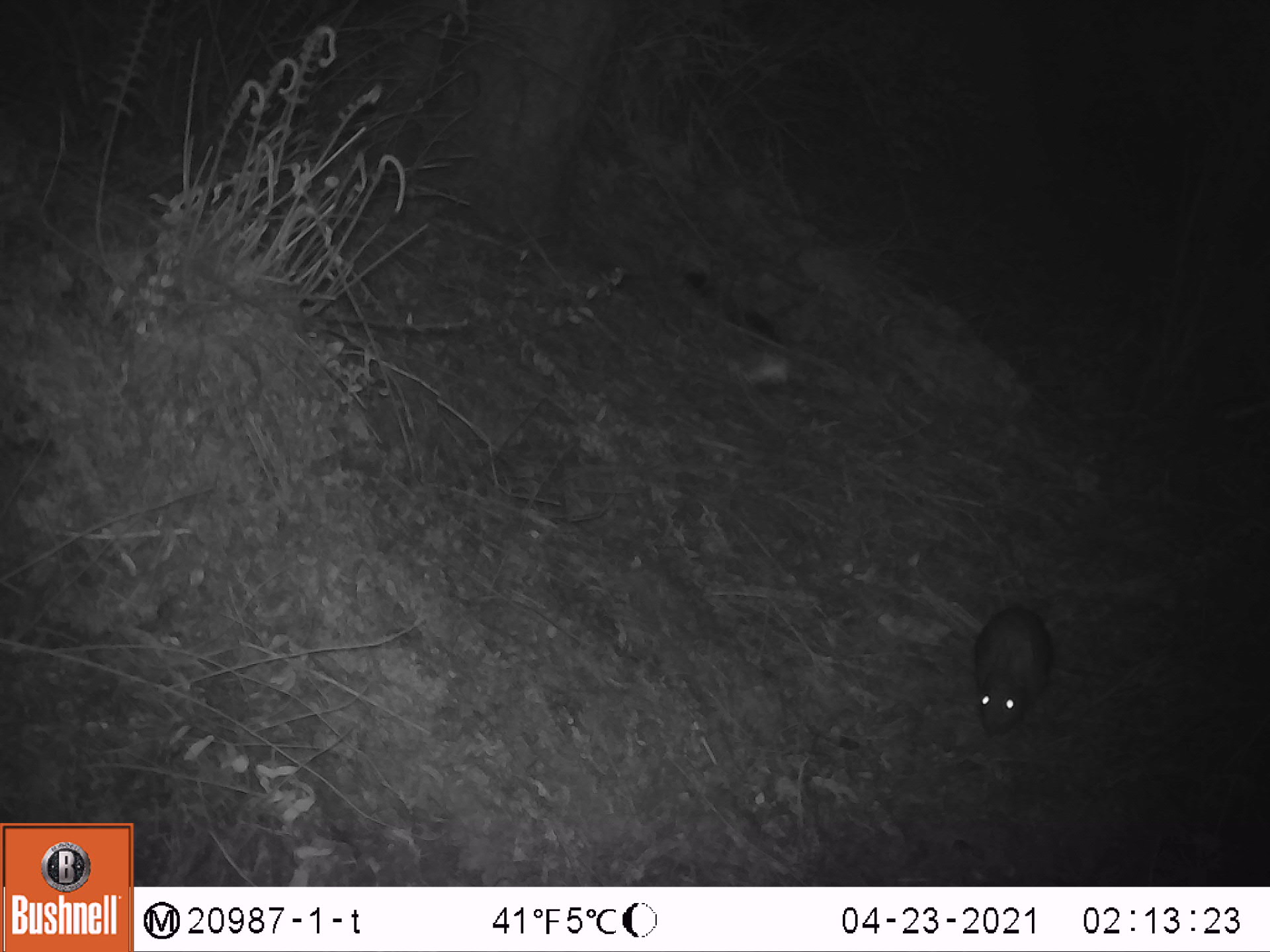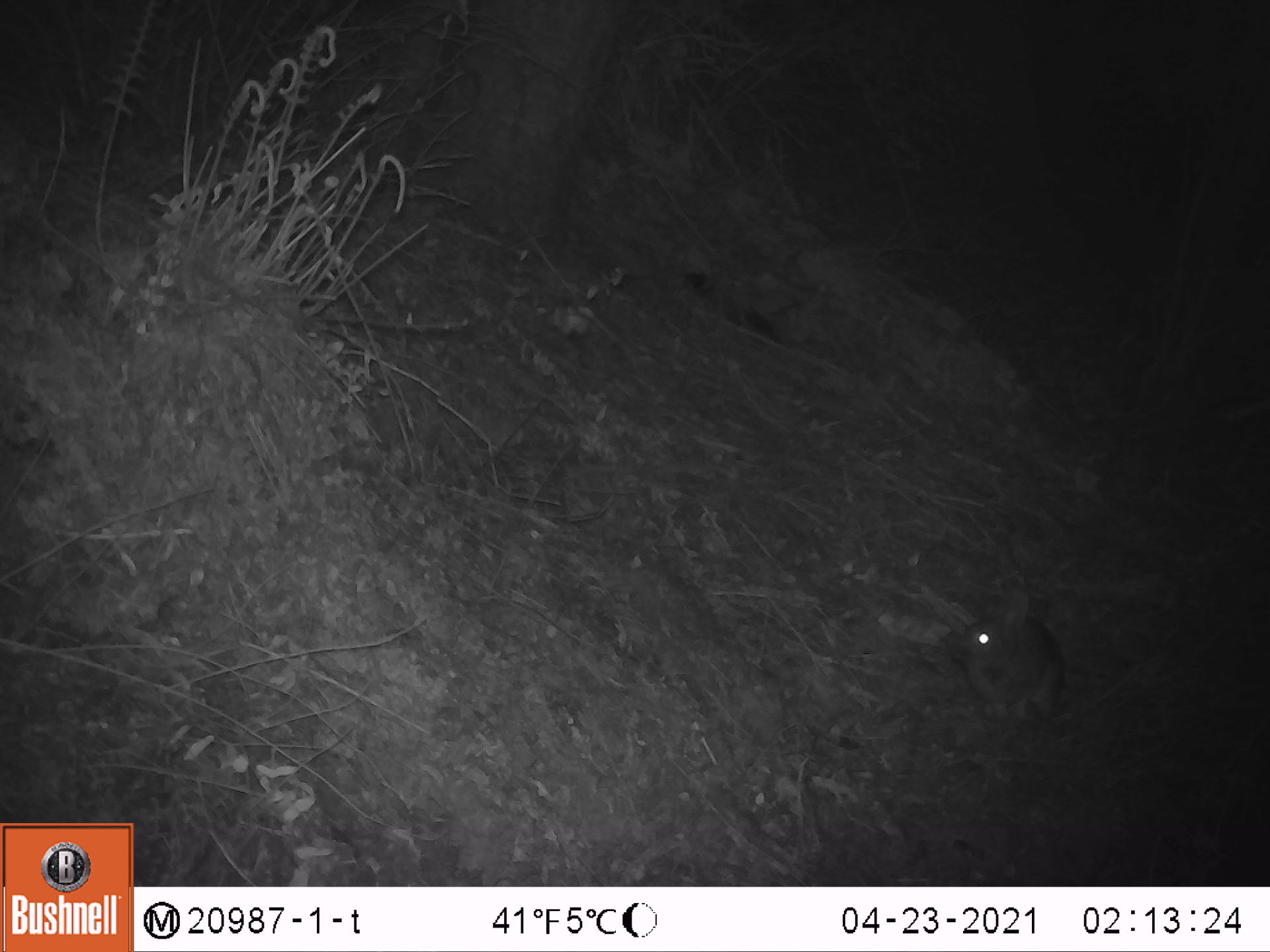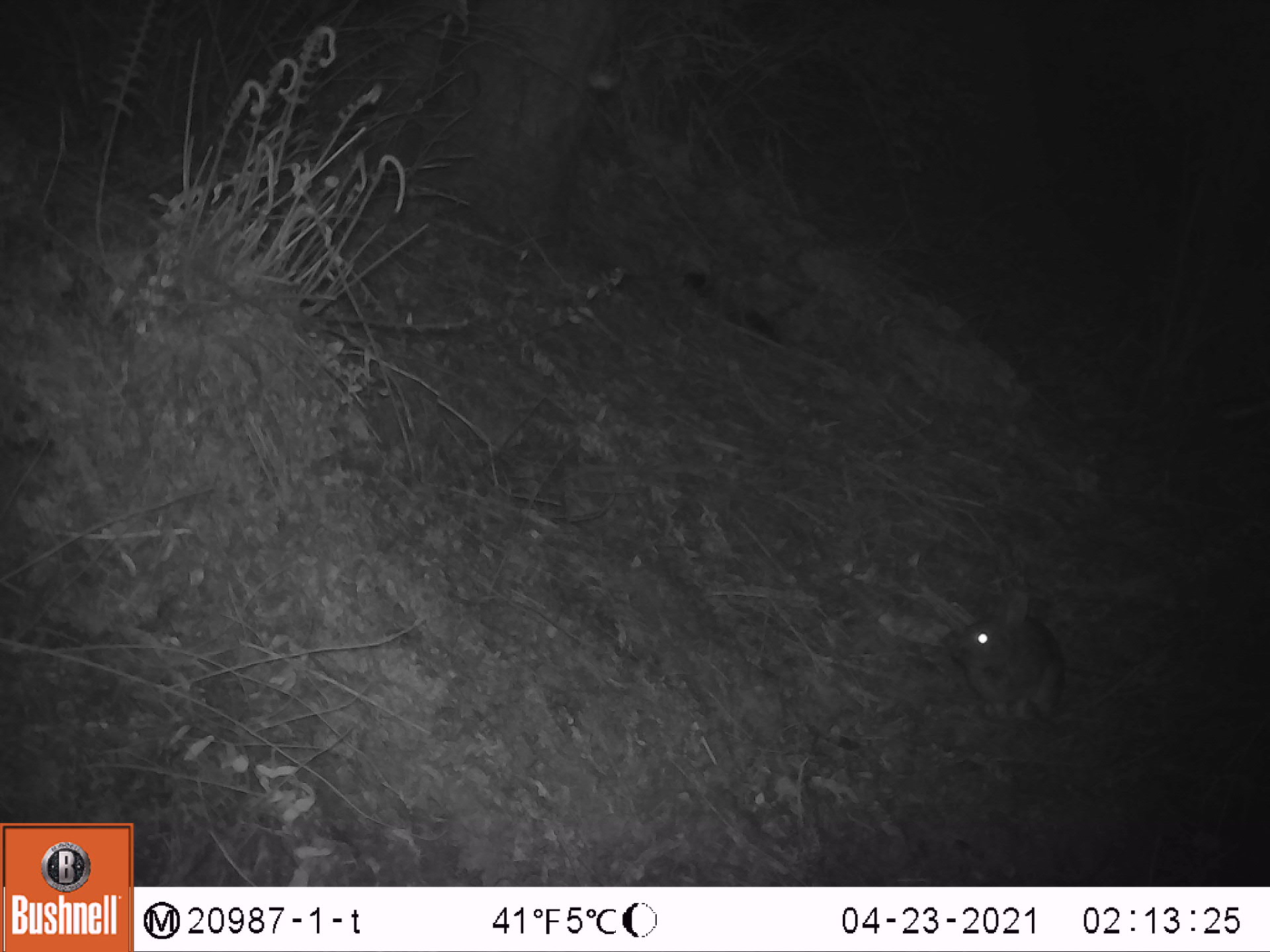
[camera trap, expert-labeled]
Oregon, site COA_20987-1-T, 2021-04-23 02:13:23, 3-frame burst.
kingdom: Animalia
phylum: Chordata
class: Mammalia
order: Lagomorpha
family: Leporidae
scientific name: Leporidae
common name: hares and rabbits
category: leporidae family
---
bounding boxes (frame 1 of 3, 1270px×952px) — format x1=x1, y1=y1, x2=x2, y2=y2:
leporidae family: x1=969, y1=607, x2=1057, y2=737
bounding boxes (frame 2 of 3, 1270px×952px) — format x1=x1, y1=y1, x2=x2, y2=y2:
leporidae family: x1=928, y1=578, x2=1074, y2=737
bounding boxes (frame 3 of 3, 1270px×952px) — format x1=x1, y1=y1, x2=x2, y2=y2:
leporidae family: x1=941, y1=589, x2=1075, y2=733